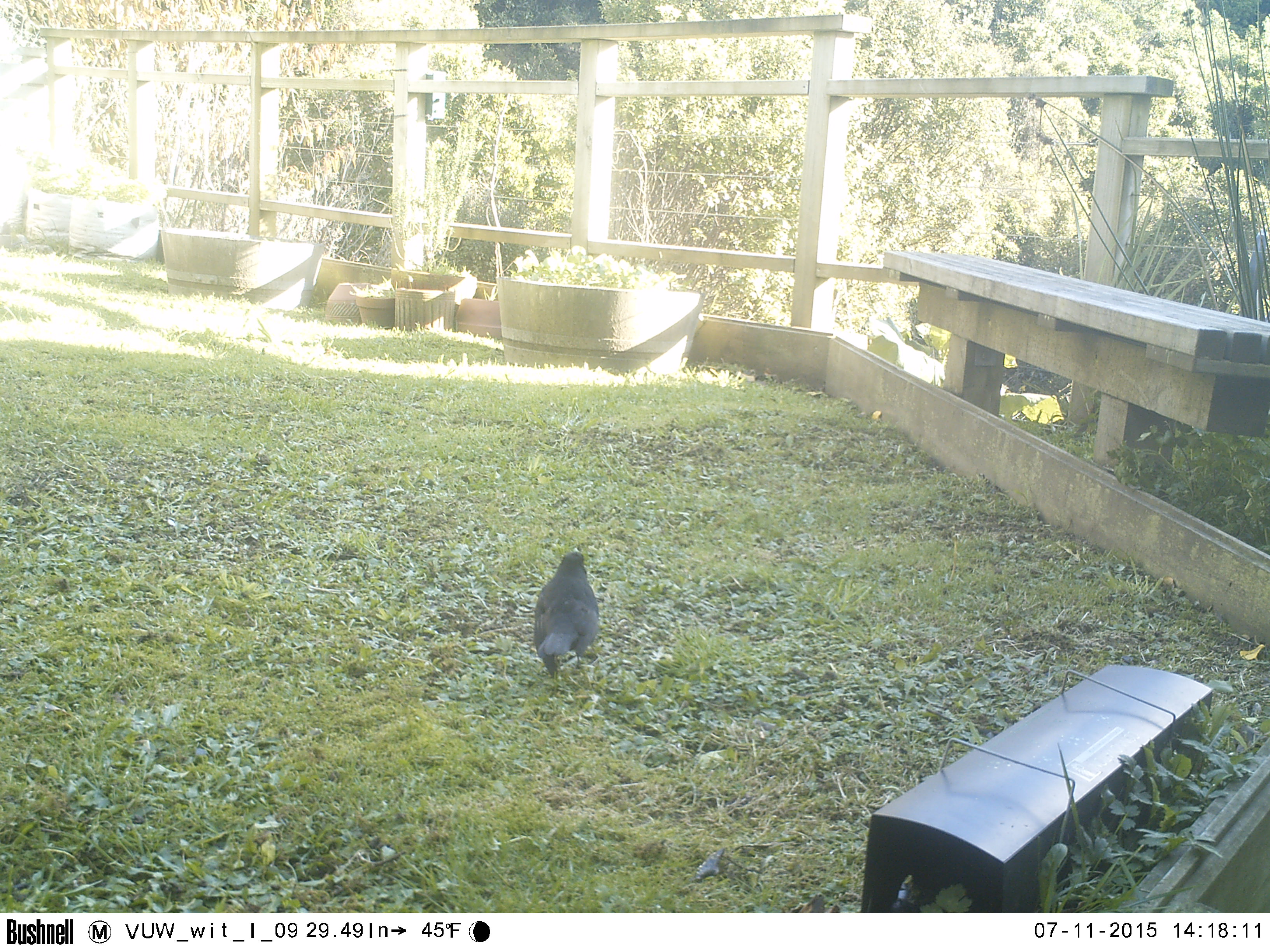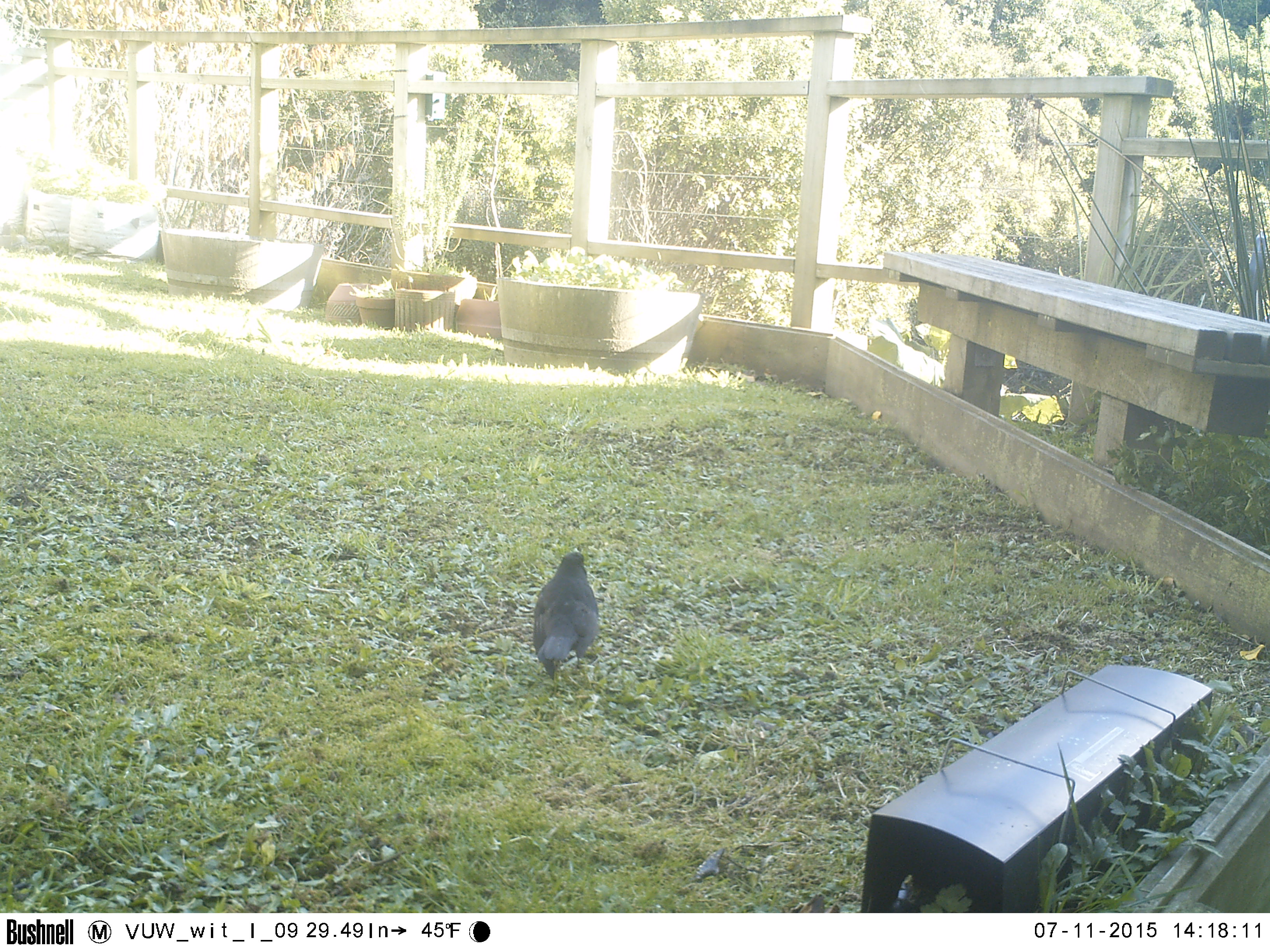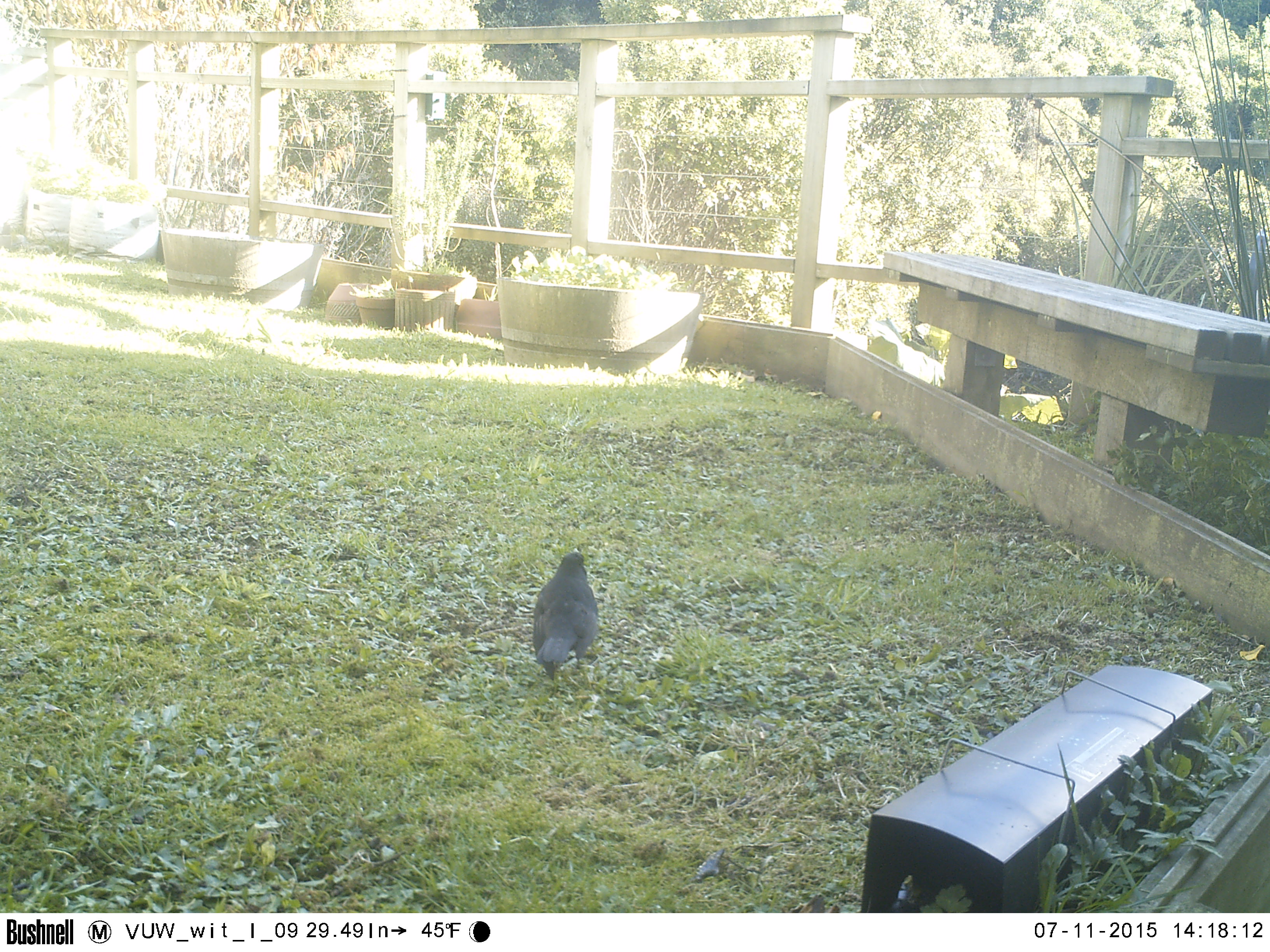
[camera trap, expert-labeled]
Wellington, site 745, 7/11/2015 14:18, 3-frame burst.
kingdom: Animalia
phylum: Chordata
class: Aves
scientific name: Aves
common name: bird